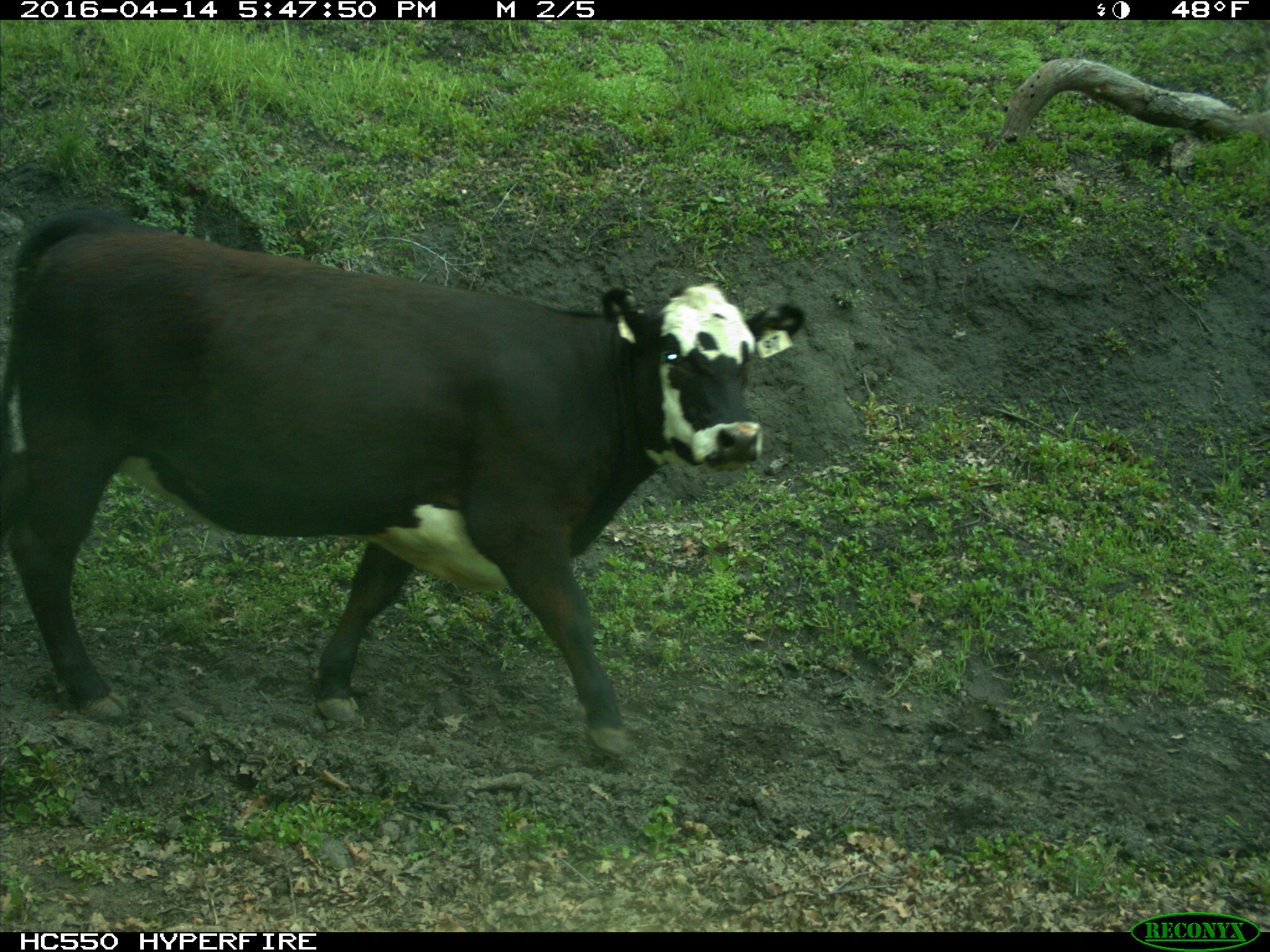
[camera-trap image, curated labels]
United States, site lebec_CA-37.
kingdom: Animalia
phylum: Chordata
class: Mammalia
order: Artiodactyla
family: Bovidae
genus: Bos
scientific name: Bos taurus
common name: domestic cow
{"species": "Bos taurus (domestic cow)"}